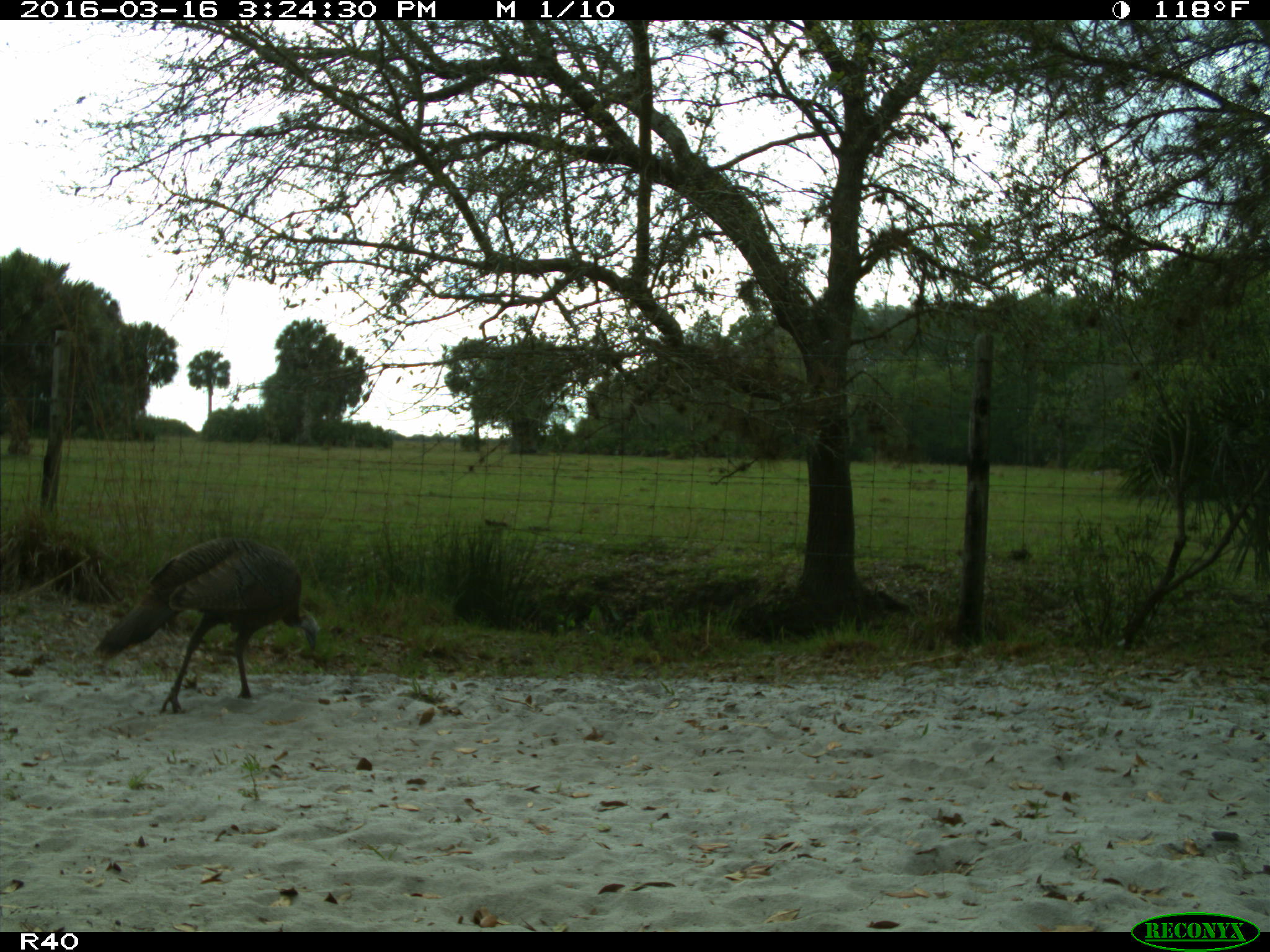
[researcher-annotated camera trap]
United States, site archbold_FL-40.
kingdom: Animalia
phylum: Chordata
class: Aves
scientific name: Aves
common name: birds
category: unidentified bird